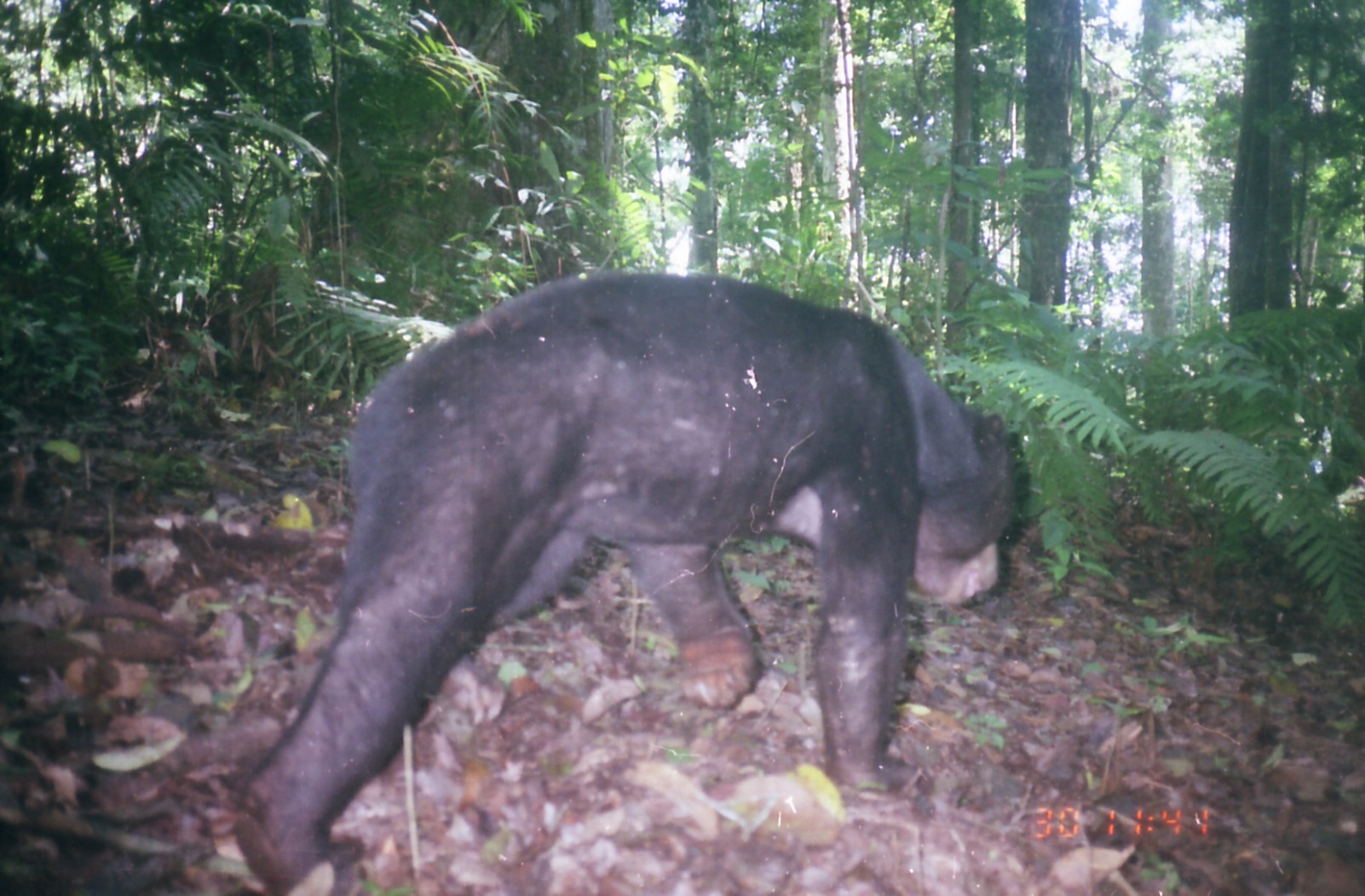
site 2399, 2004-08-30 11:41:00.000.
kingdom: Animalia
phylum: Chordata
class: Mammalia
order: Carnivora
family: Ursidae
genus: Helarctos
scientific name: Helarctos malayanus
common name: sun bear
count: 1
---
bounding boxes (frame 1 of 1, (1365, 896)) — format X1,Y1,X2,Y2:
helarctos malayanus: 230,263,1017,896